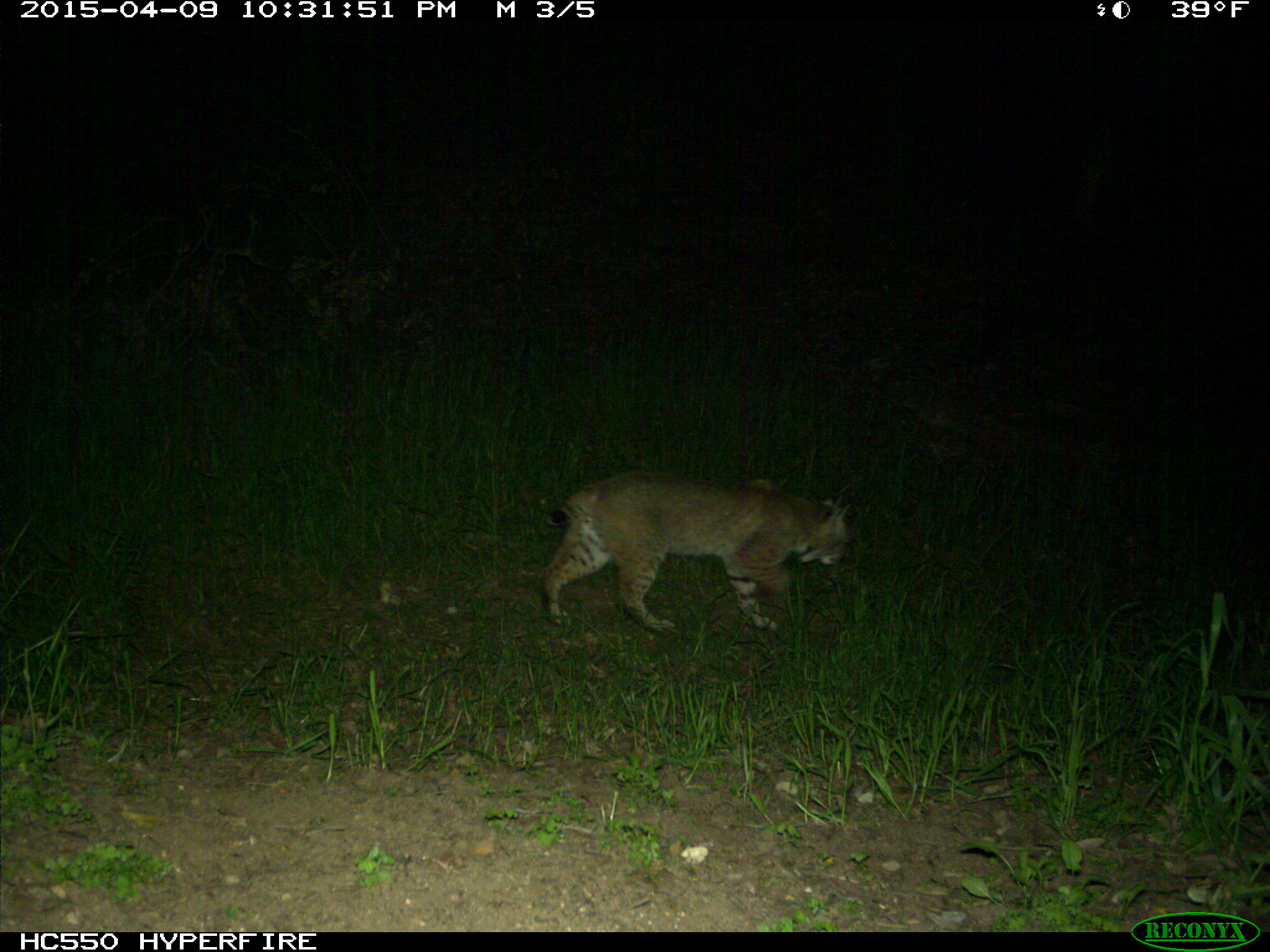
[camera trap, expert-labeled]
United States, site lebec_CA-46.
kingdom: Animalia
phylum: Chordata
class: Mammalia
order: Carnivora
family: Felidae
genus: Lynx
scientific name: Lynx rufus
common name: bobcat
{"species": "Lynx rufus (bobcat)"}